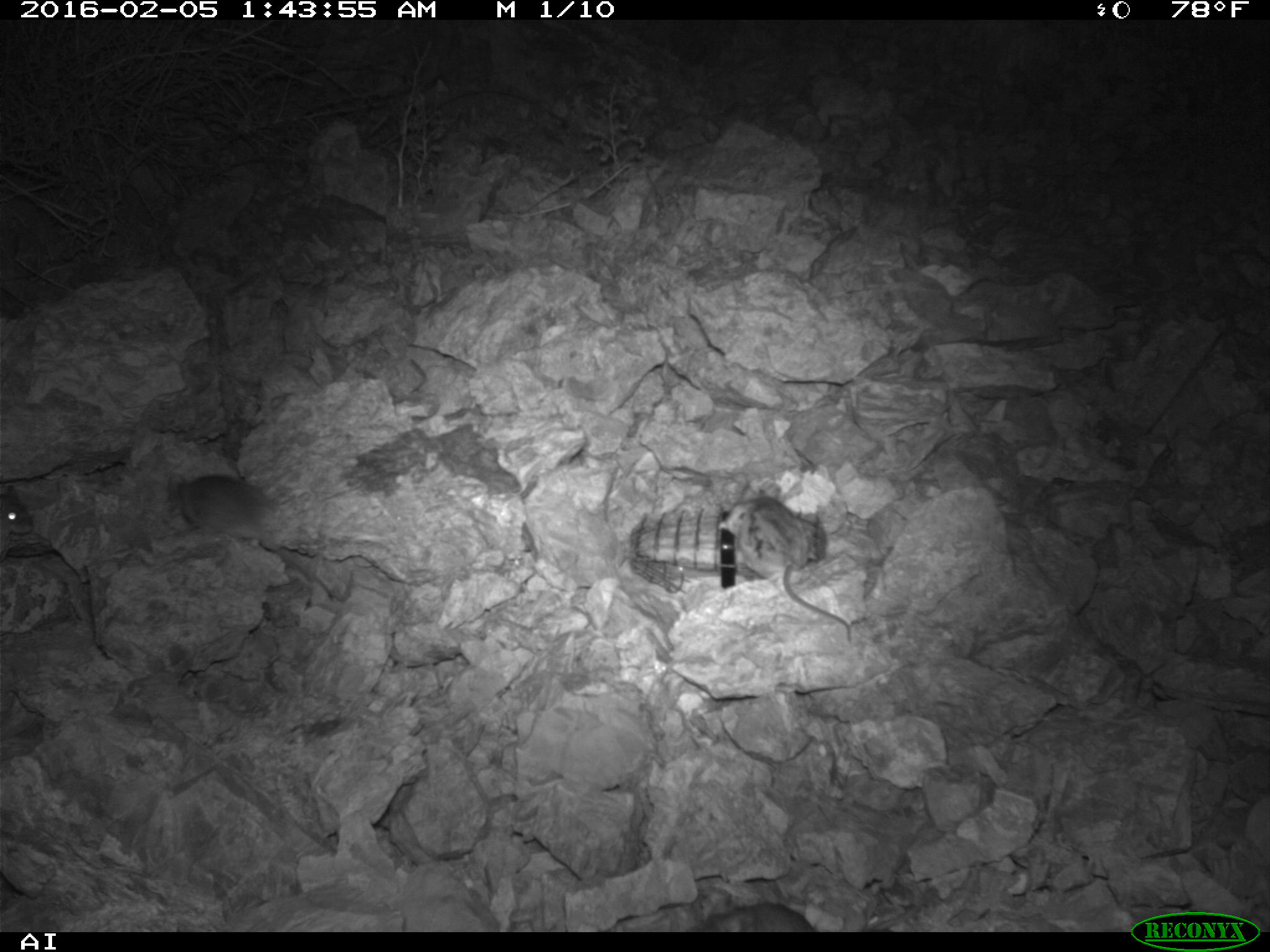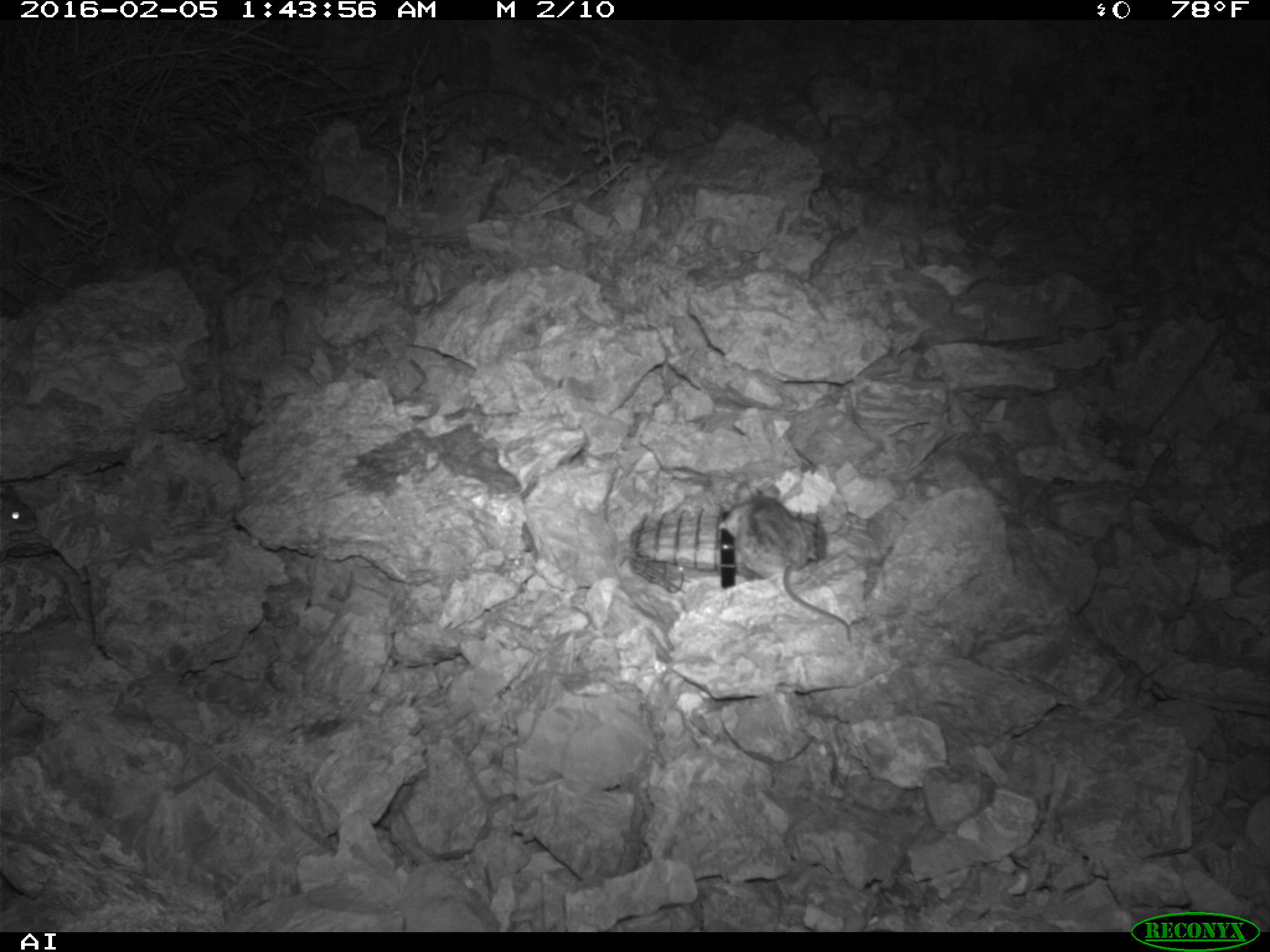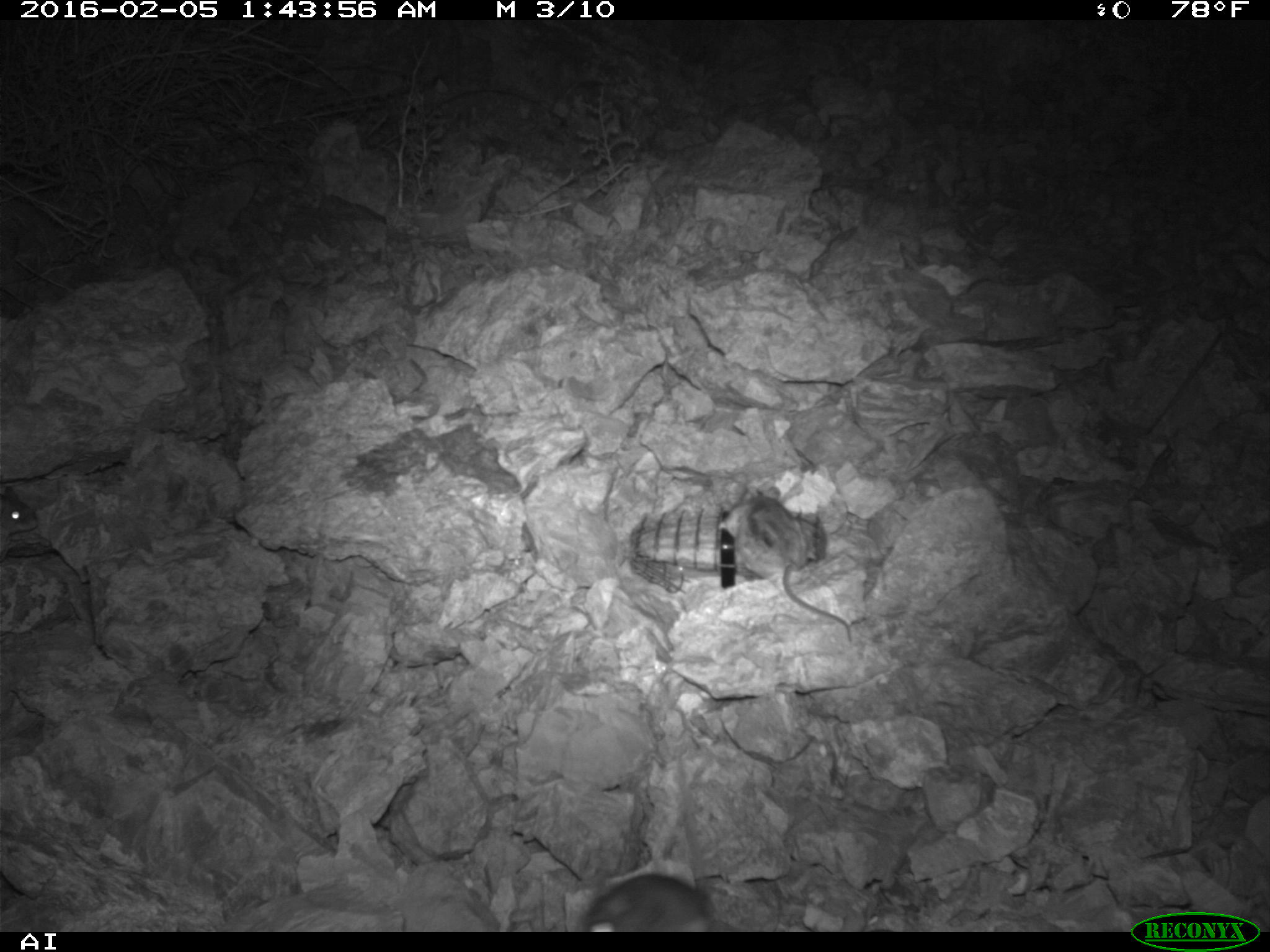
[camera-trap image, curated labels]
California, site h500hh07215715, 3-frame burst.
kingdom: Animalia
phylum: Chordata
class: Mammalia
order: Rodentia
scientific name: Rodentia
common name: rodent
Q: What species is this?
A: Rodent (Rodentia).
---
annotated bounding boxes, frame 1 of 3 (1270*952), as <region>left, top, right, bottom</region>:
rodent: <region>166, 473, 352, 600</region>; <region>730, 482, 850, 640</region>; <region>686, 900, 813, 932</region>; <region>0, 484, 30, 539</region>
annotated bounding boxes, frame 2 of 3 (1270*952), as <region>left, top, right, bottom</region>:
rodent: <region>717, 481, 856, 639</region>; <region>0, 483, 38, 548</region>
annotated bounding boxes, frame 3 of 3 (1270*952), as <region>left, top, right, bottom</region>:
rodent: <region>579, 764, 706, 930</region>; <region>747, 494, 845, 645</region>; <region>0, 485, 41, 542</region>